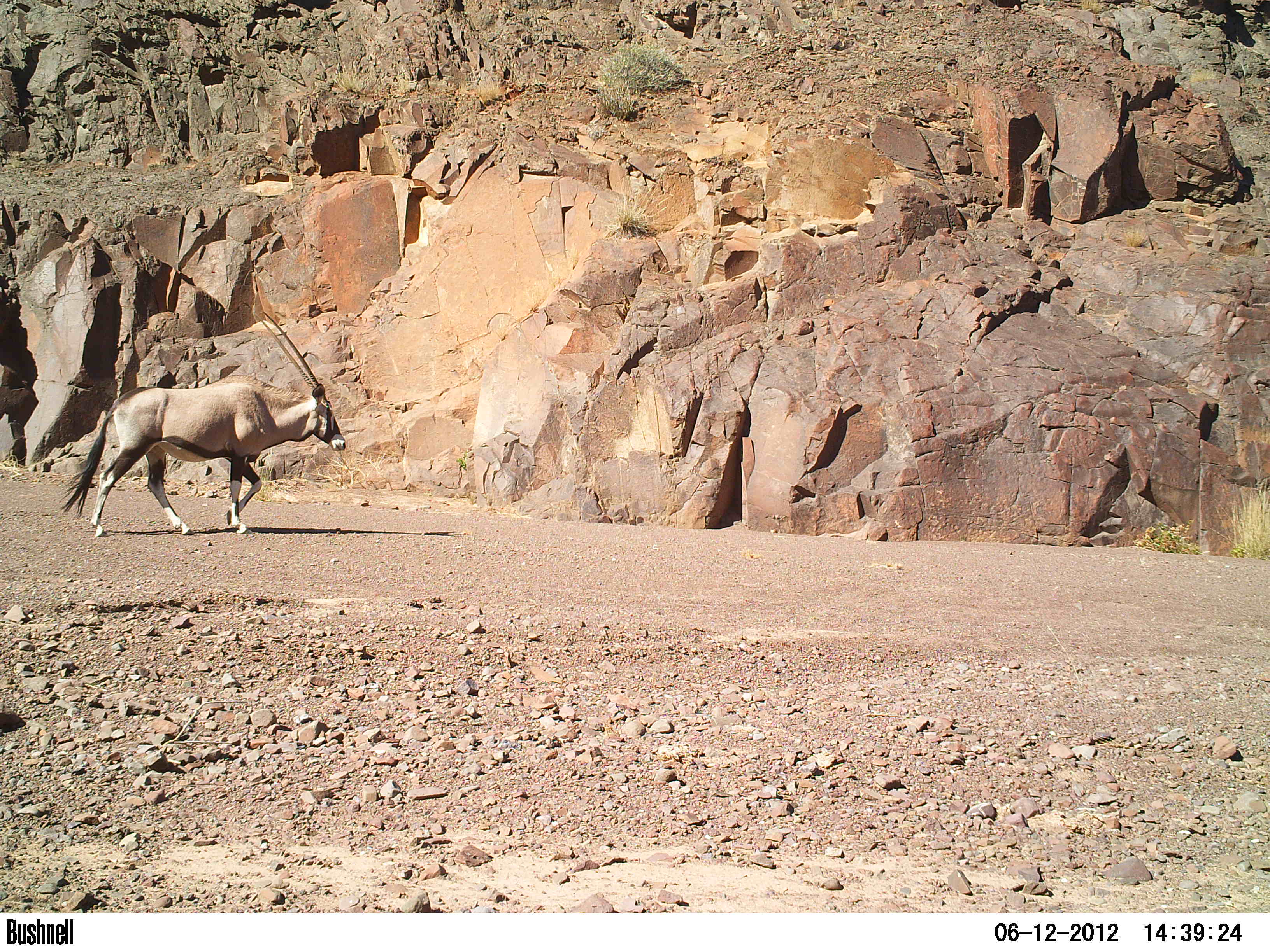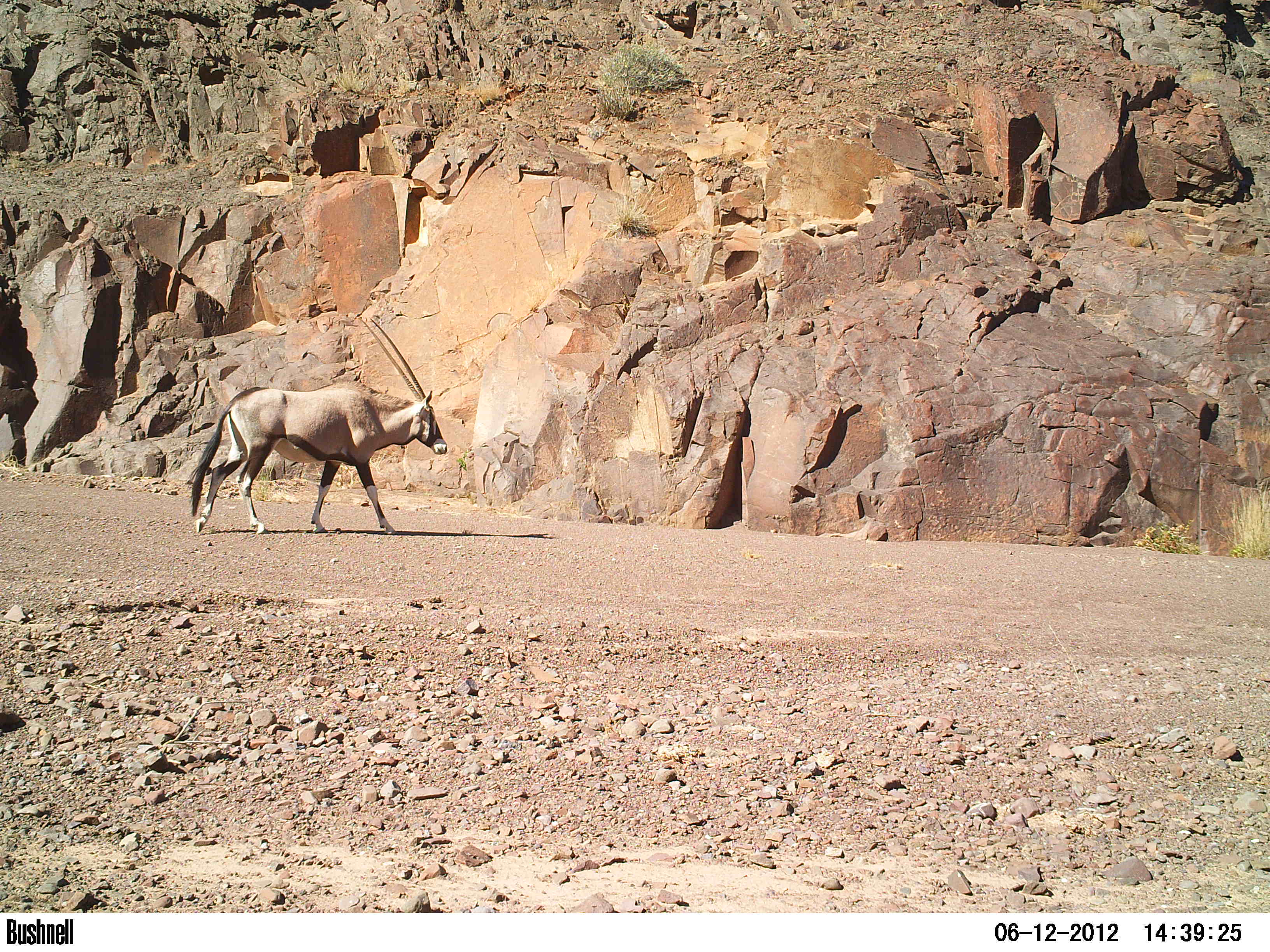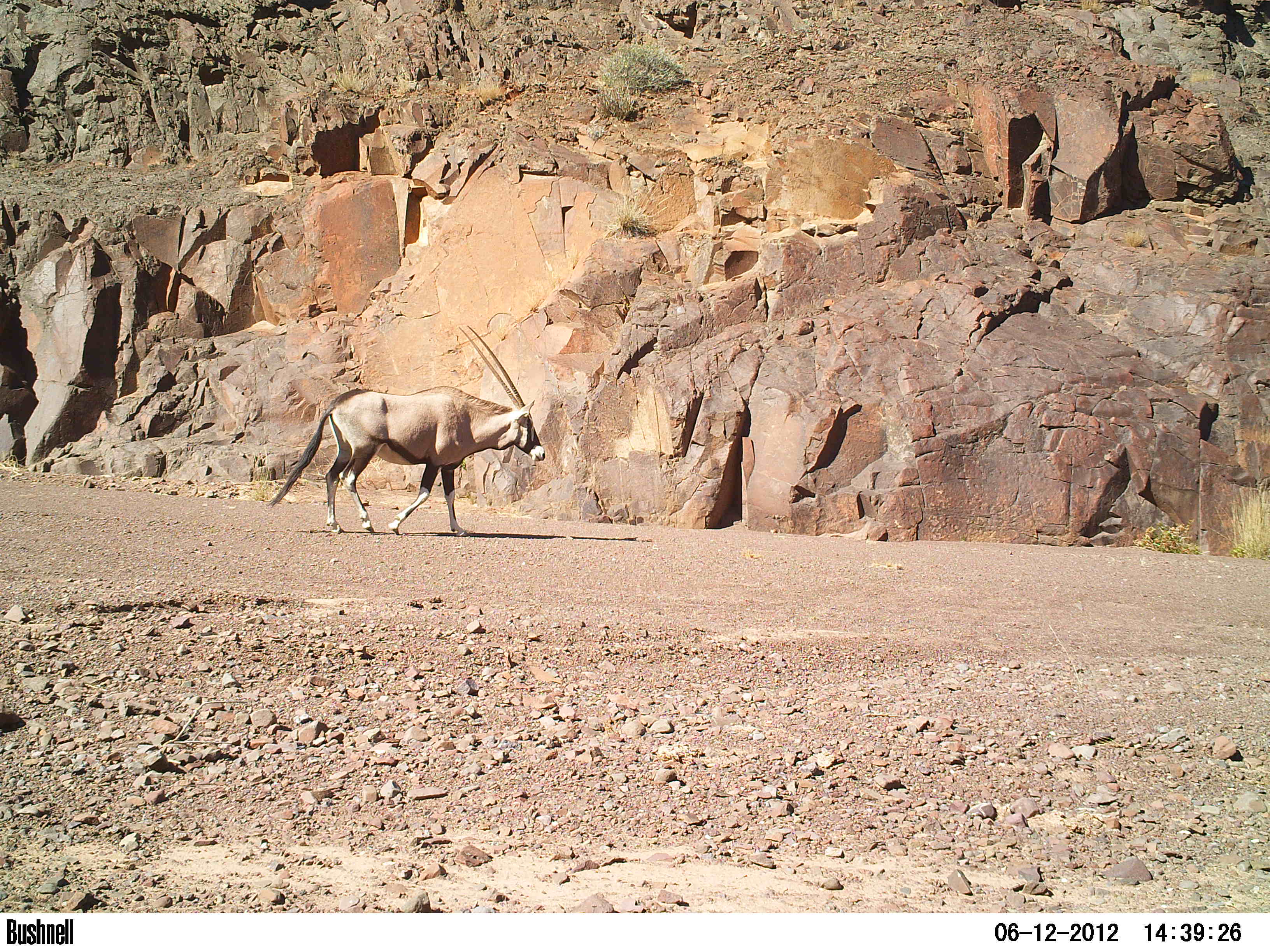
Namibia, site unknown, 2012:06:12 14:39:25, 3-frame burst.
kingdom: Animalia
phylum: Chordata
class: Mammalia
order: Artiodactyla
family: Bovidae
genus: Oryx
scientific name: Oryx gazella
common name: gemsbok